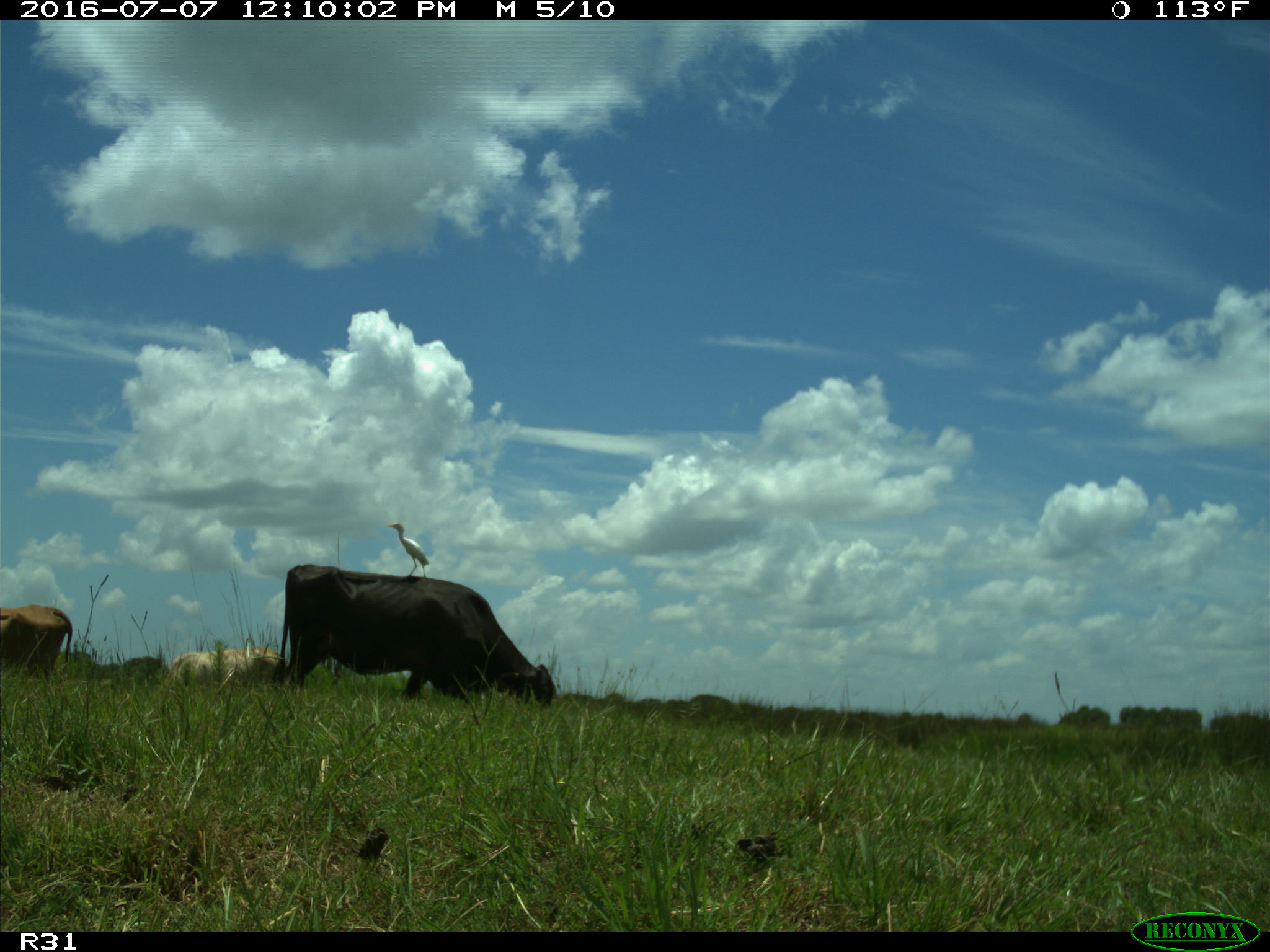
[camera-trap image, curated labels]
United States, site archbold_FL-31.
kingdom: Animalia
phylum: Chordata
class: Mammalia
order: Artiodactyla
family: Bovidae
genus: Bos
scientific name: Bos taurus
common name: domestic cow